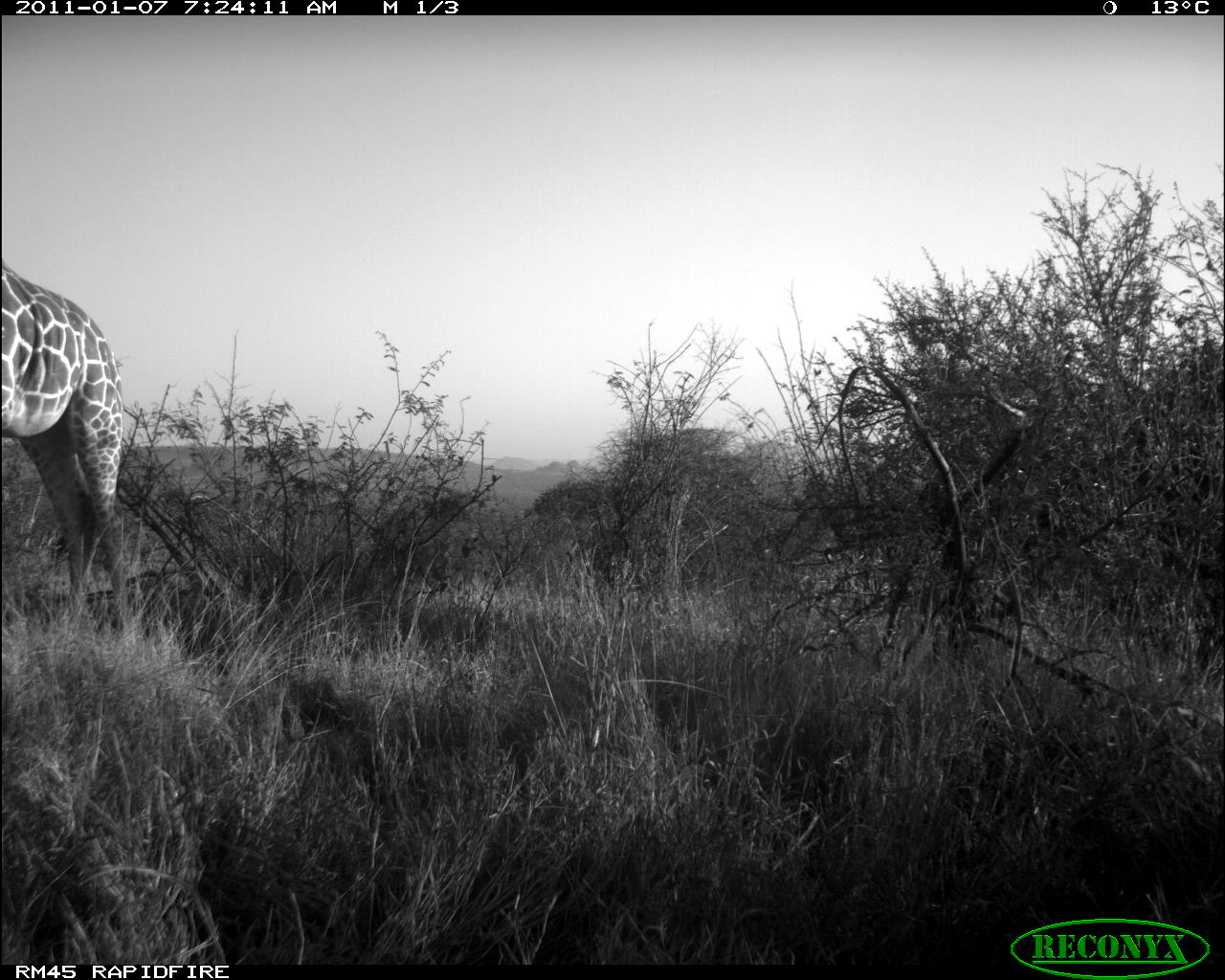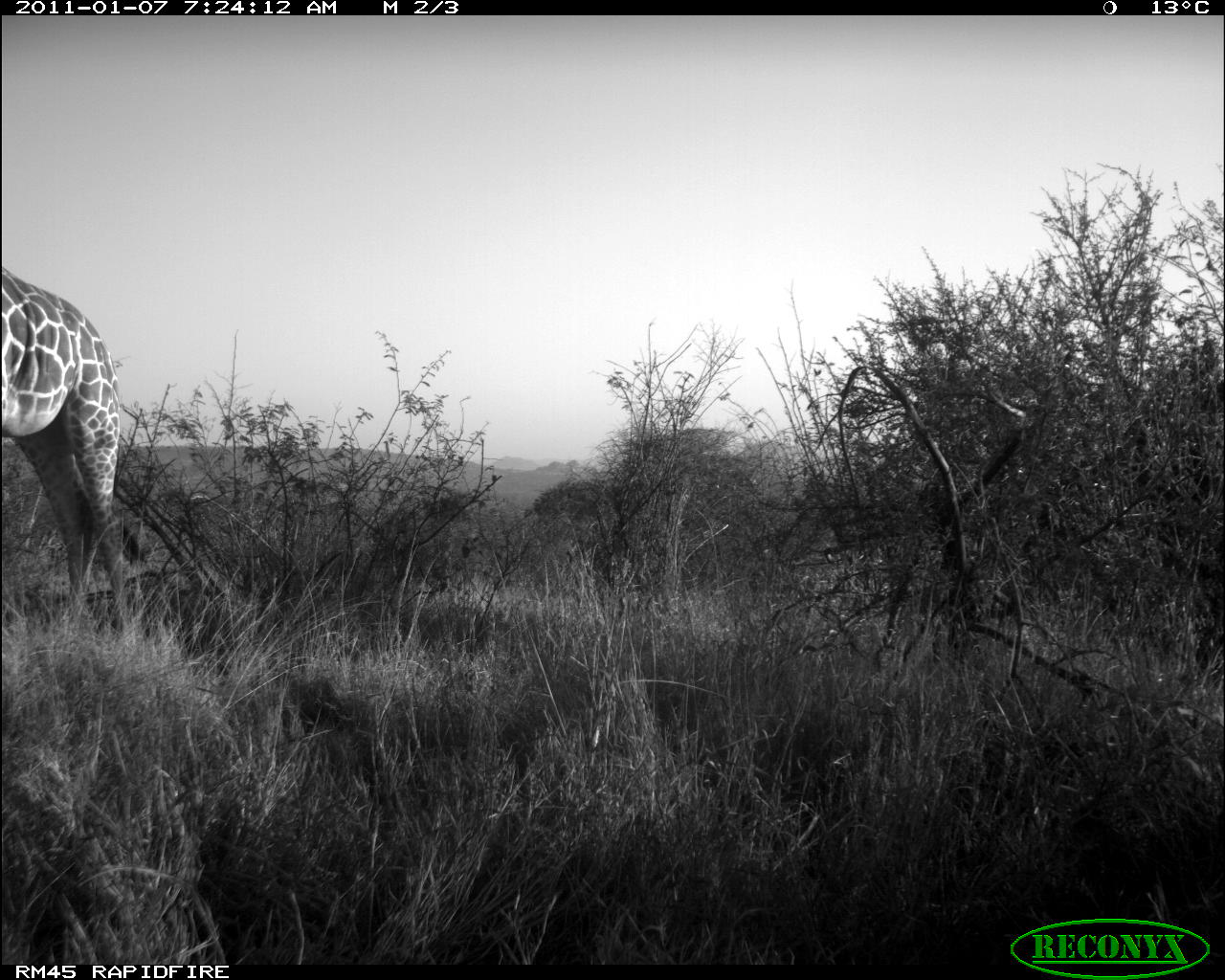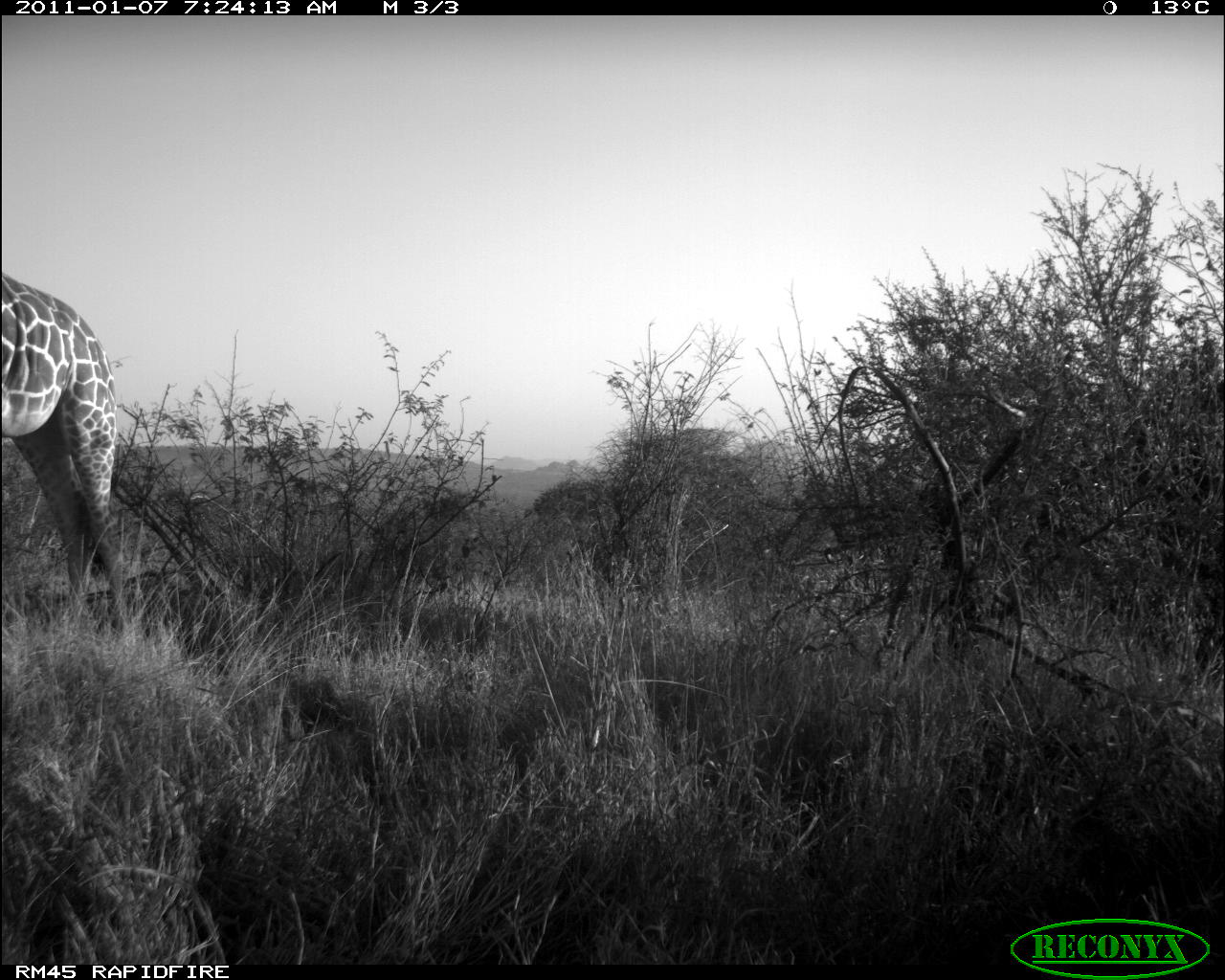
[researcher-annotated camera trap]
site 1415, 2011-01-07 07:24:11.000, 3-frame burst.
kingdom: Animalia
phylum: Chordata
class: Mammalia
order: Artiodactyla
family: Bovidae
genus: Madoqua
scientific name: Madoqua guentheri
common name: günther's dik-dik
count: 1